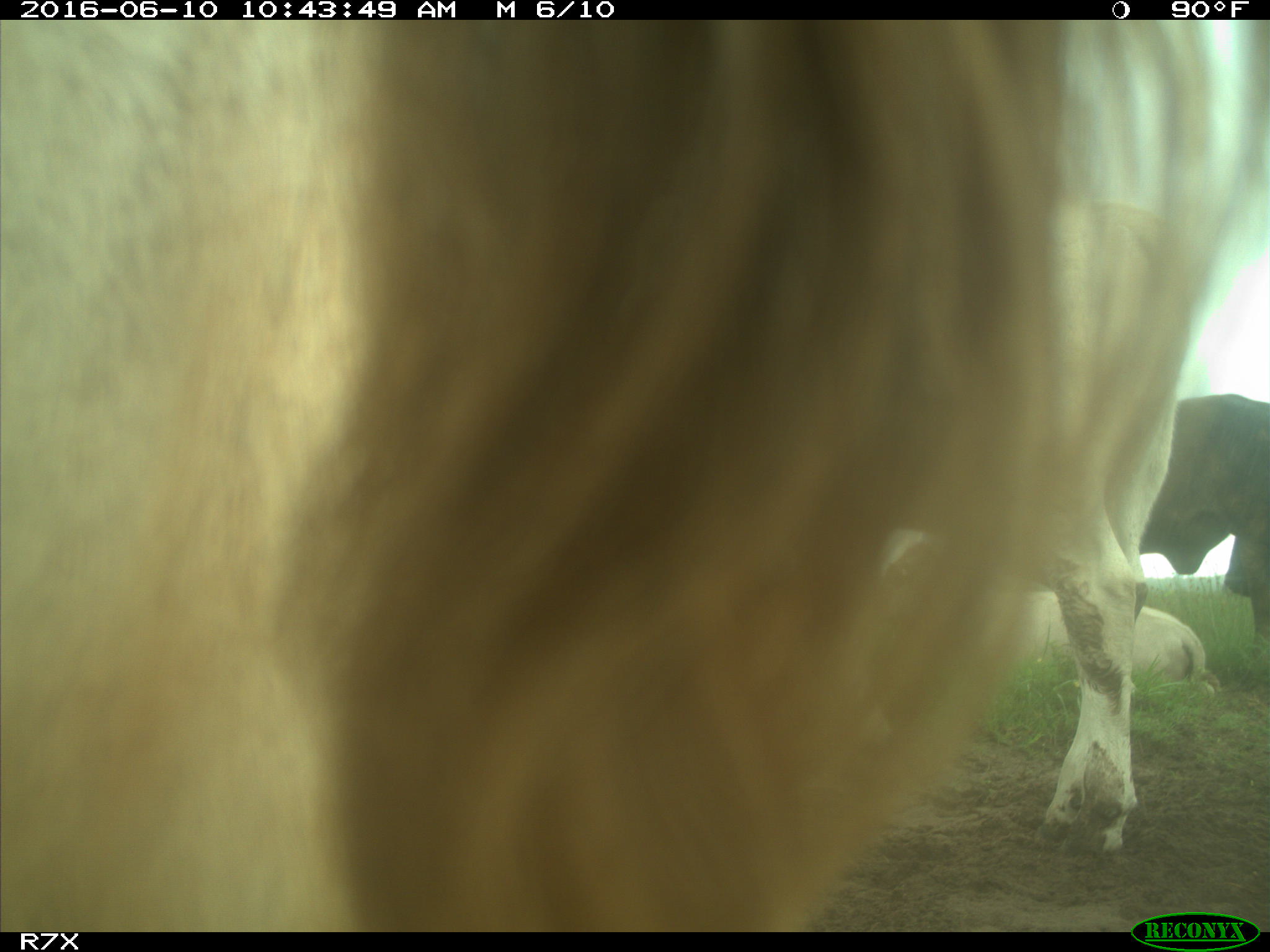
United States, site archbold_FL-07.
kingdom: Animalia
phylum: Chordata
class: Mammalia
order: Artiodactyla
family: Bovidae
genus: Bos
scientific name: Bos taurus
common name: domestic cow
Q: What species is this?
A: Bos taurus (domestic cow).